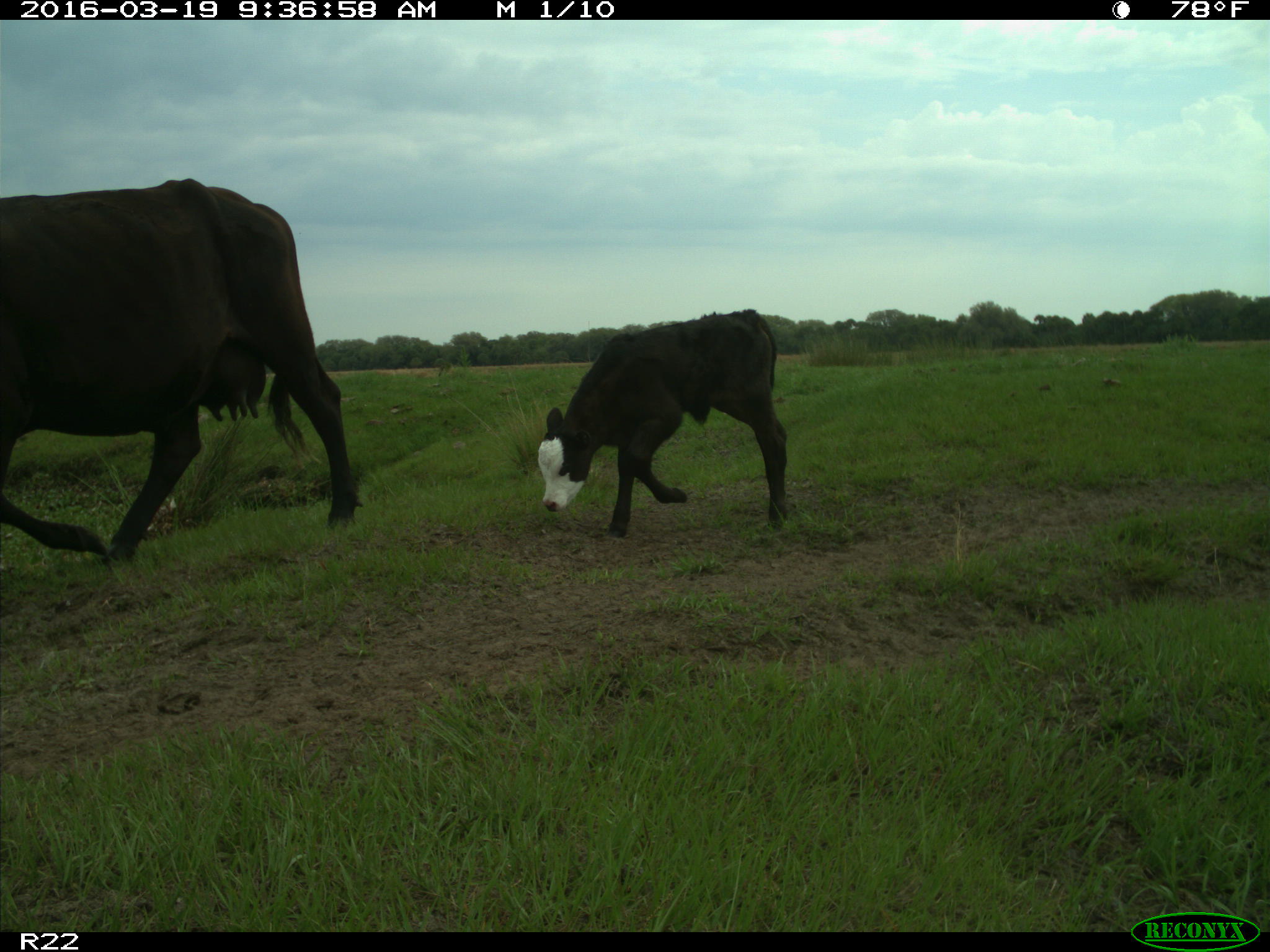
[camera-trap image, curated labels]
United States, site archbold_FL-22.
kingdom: Animalia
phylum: Chordata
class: Mammalia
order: Artiodactyla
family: Bovidae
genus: Bos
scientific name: Bos taurus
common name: domestic cow